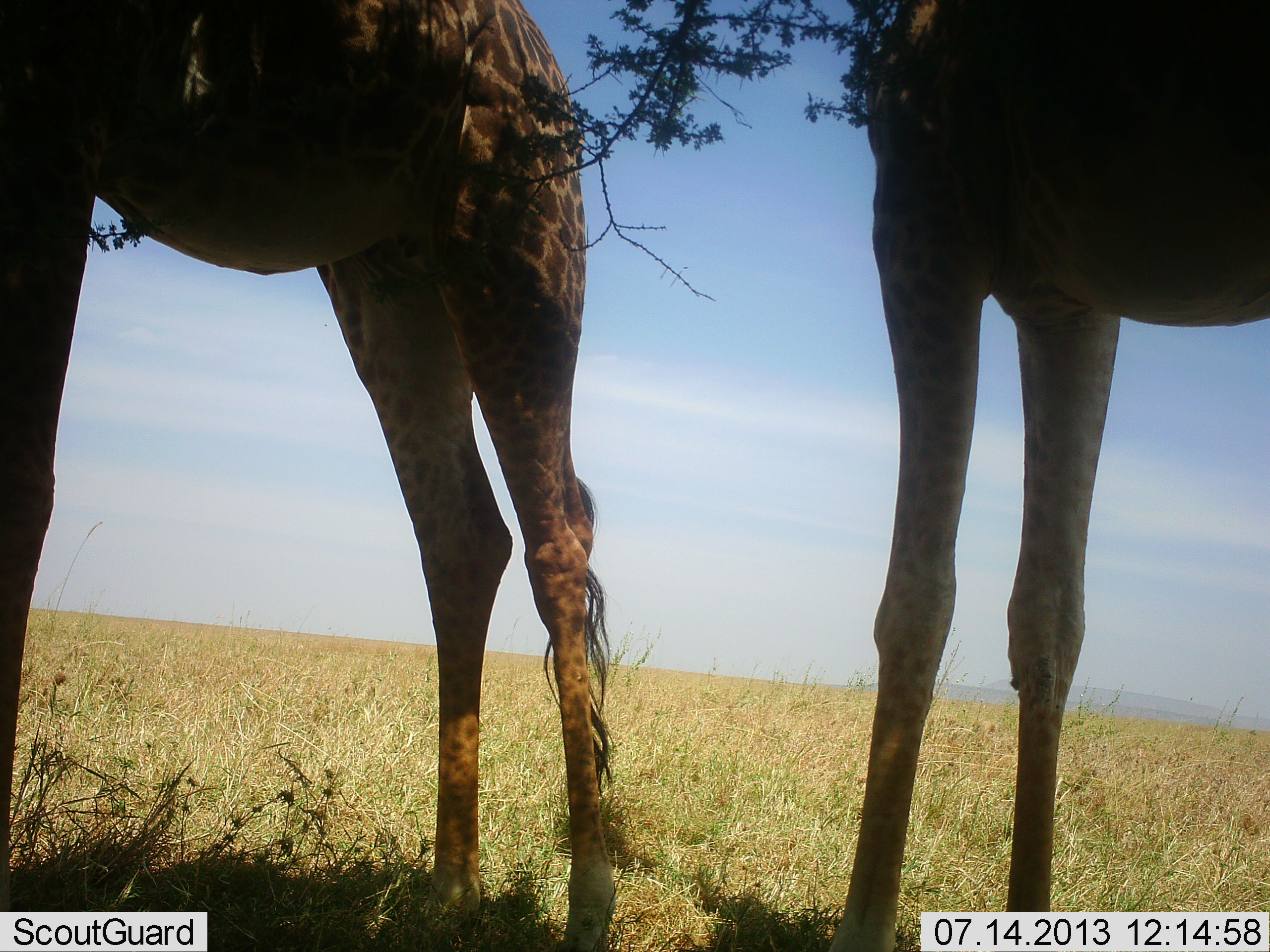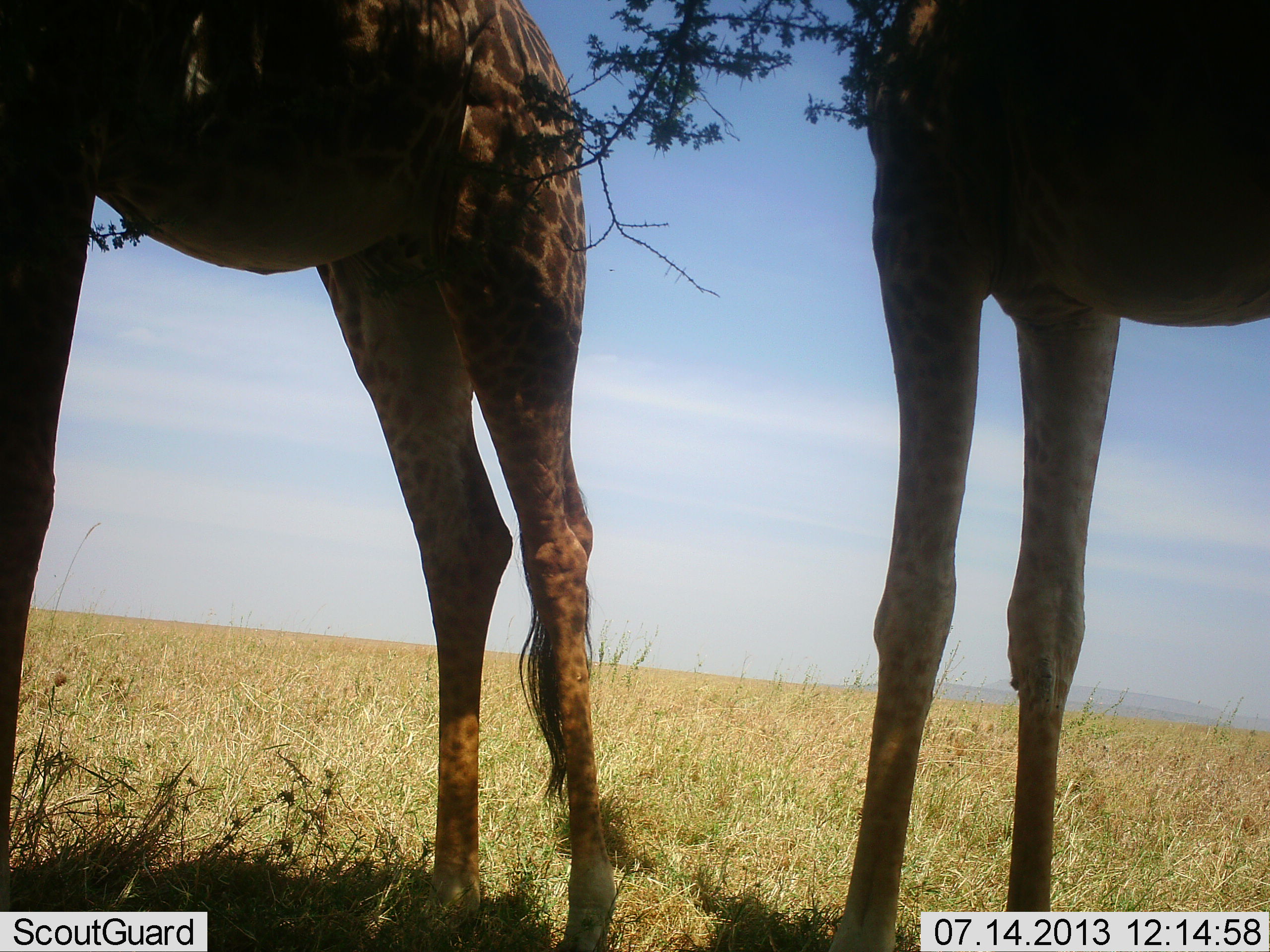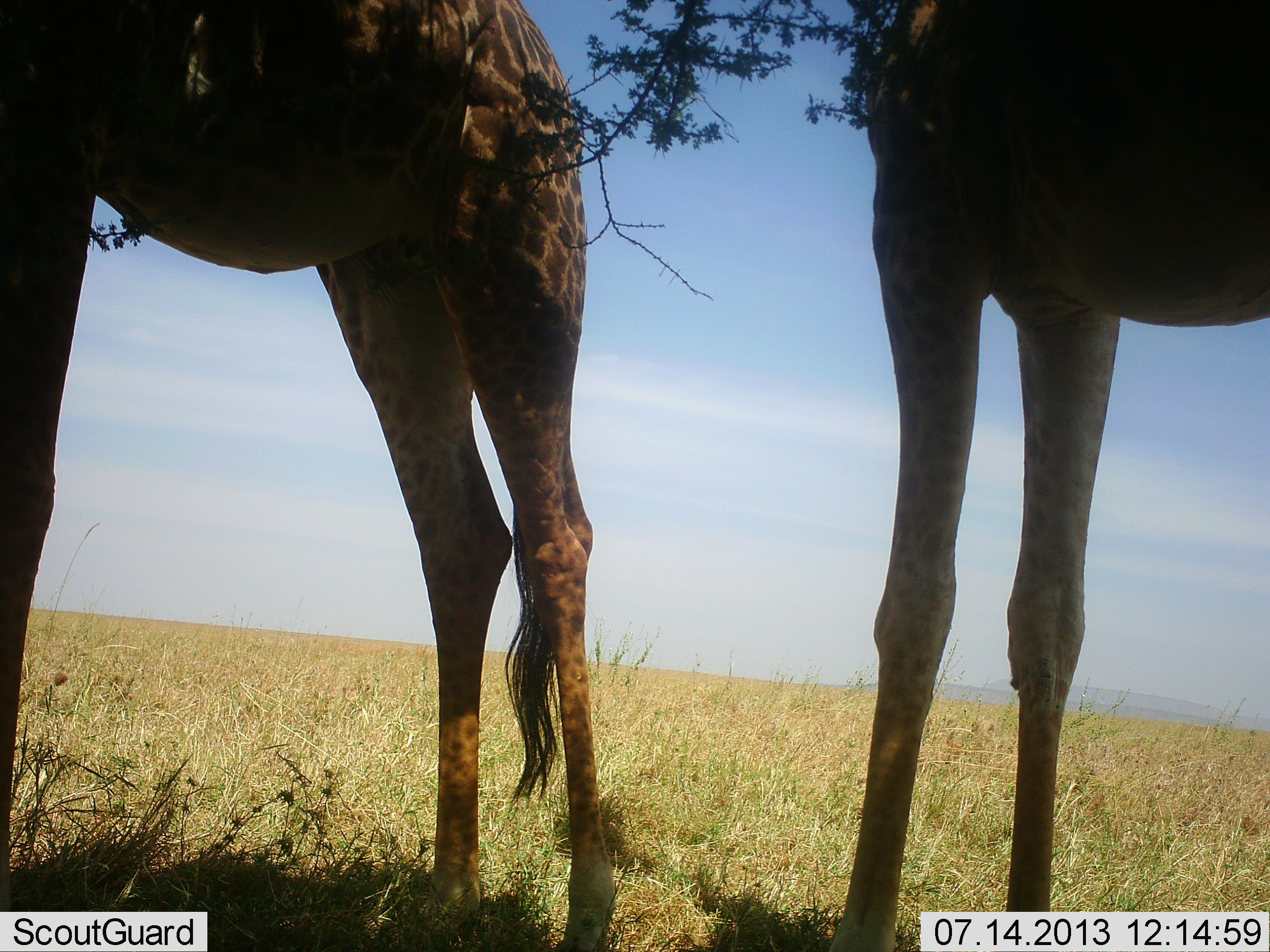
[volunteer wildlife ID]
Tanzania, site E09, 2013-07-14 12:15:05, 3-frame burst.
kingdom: Animalia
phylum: Chordata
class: Mammalia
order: Artiodactyla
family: Giraffidae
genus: Giraffa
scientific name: Giraffa camelopardalis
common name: giraffe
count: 2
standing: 88%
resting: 0%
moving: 0%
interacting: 0%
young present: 0%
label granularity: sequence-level